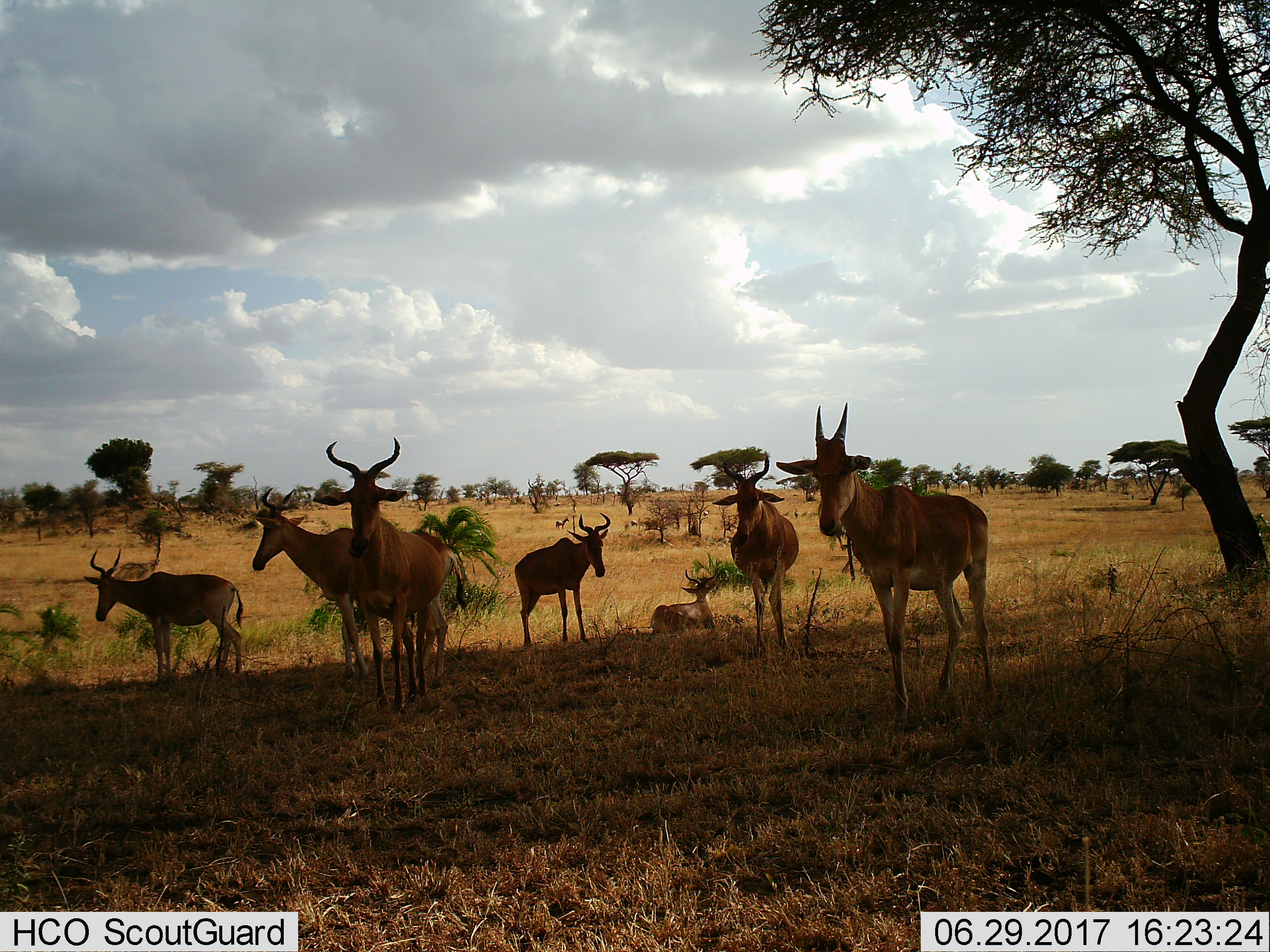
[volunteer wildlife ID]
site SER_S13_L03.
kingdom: Animalia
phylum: Chordata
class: Mammalia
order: Artiodactyla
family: Bovidae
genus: Alcelaphus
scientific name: Alcelaphus buselaphus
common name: hartebeest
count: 7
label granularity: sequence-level